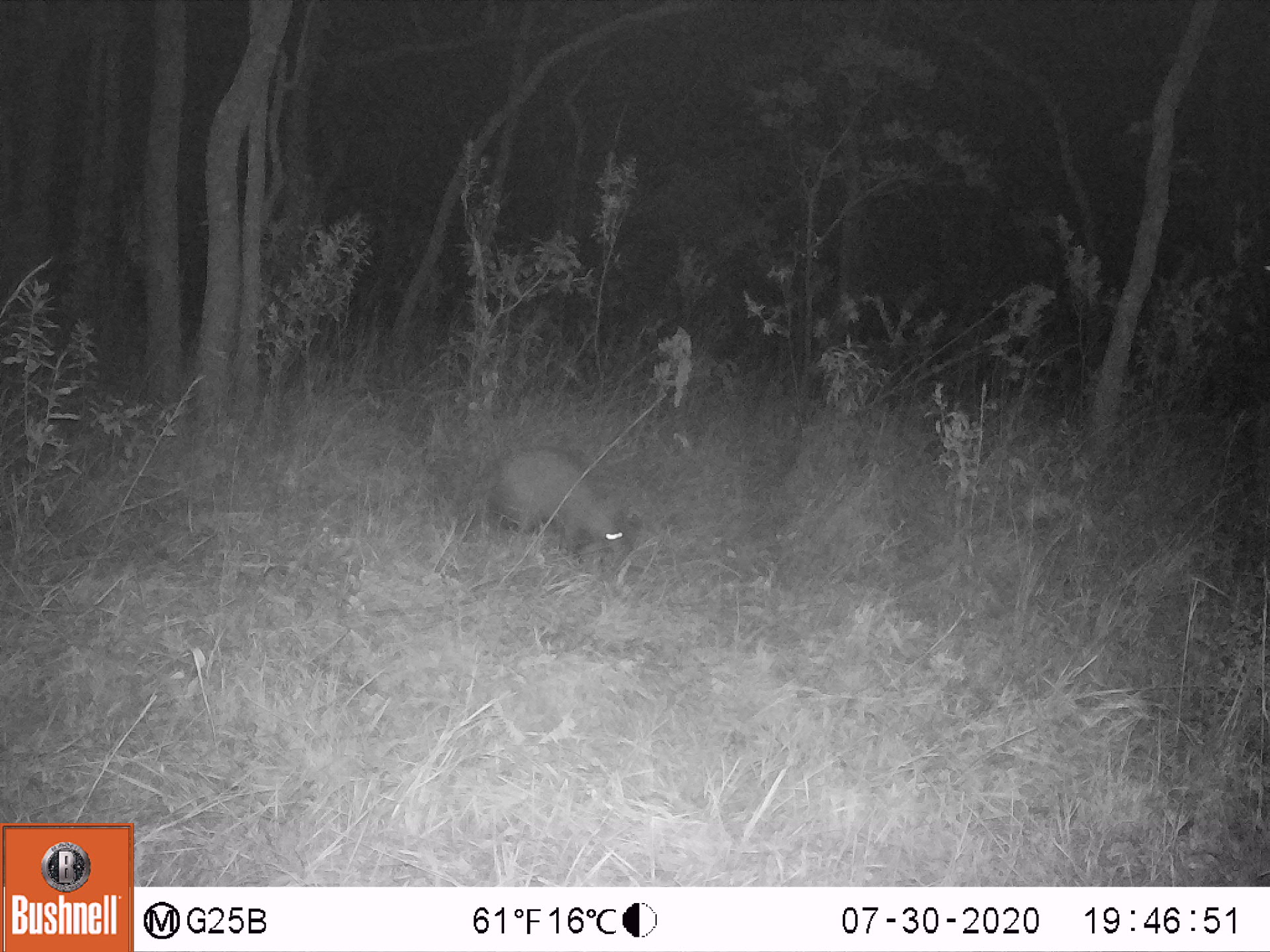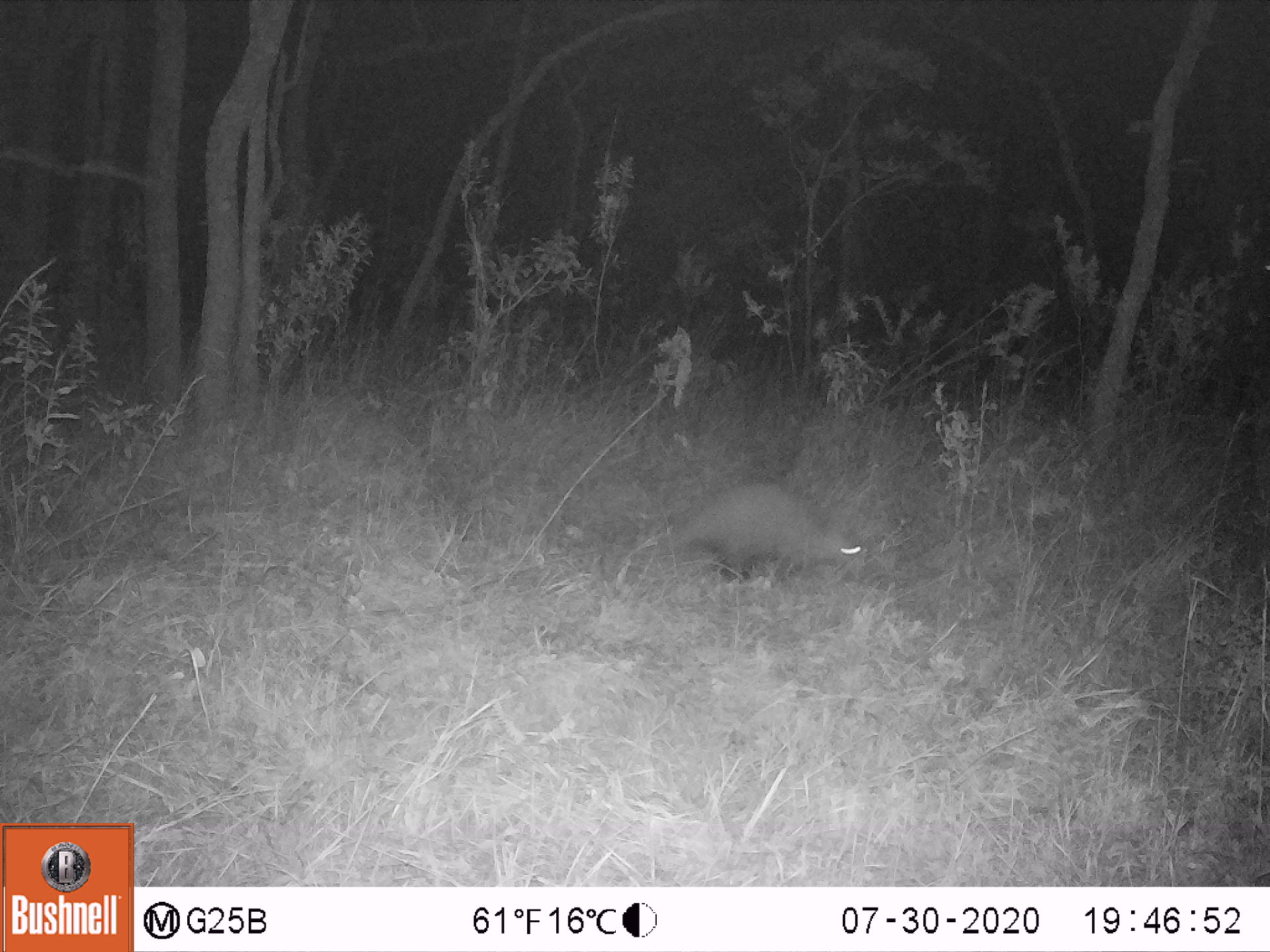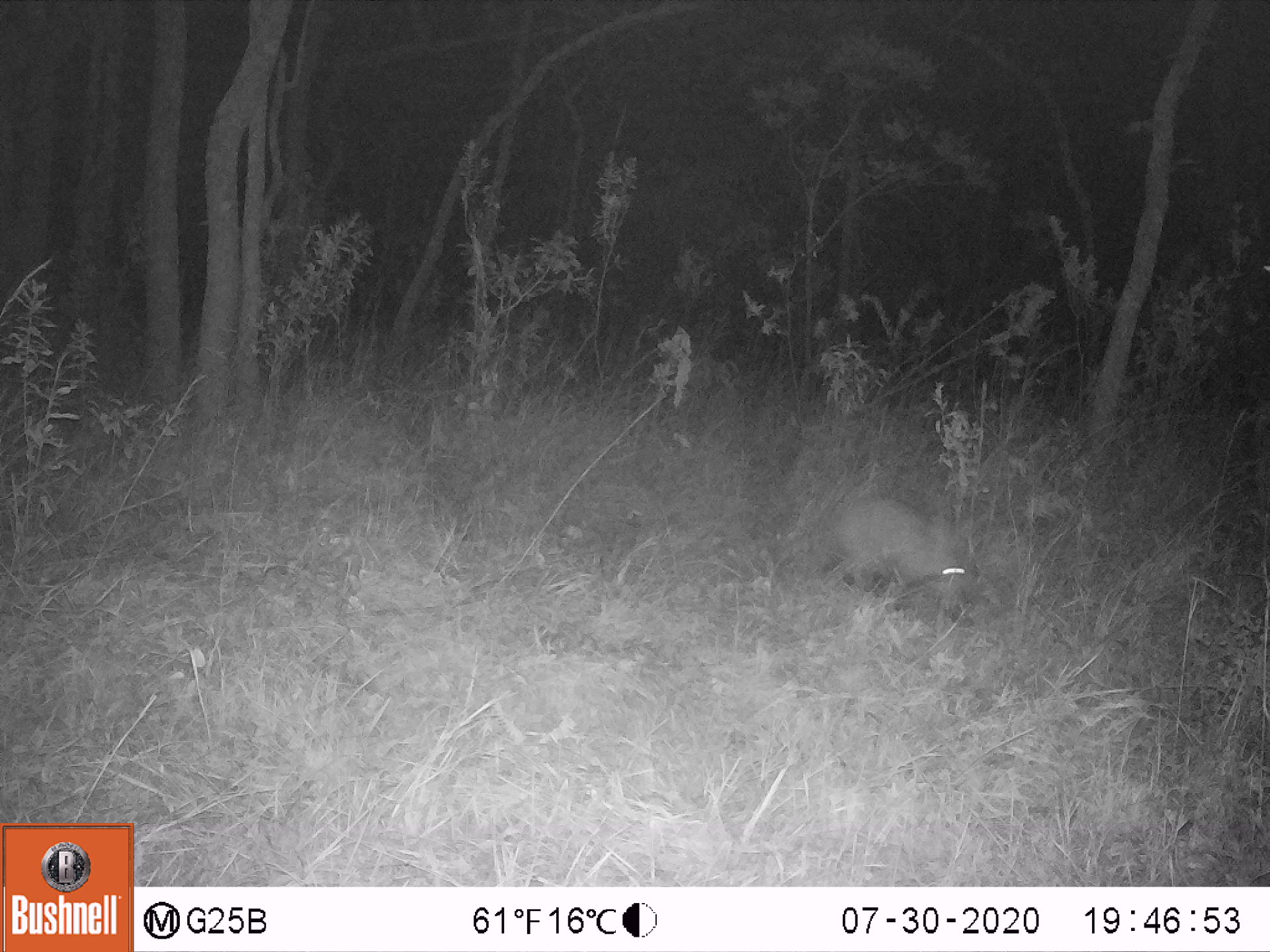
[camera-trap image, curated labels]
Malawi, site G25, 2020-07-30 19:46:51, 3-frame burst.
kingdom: Animalia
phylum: Chordata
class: Mammalia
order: Tubulidentata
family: Orycteropodidae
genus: Orycteropus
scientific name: Orycteropus afer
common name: aardvark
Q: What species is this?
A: Aardvark (Orycteropus afer).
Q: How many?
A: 1.